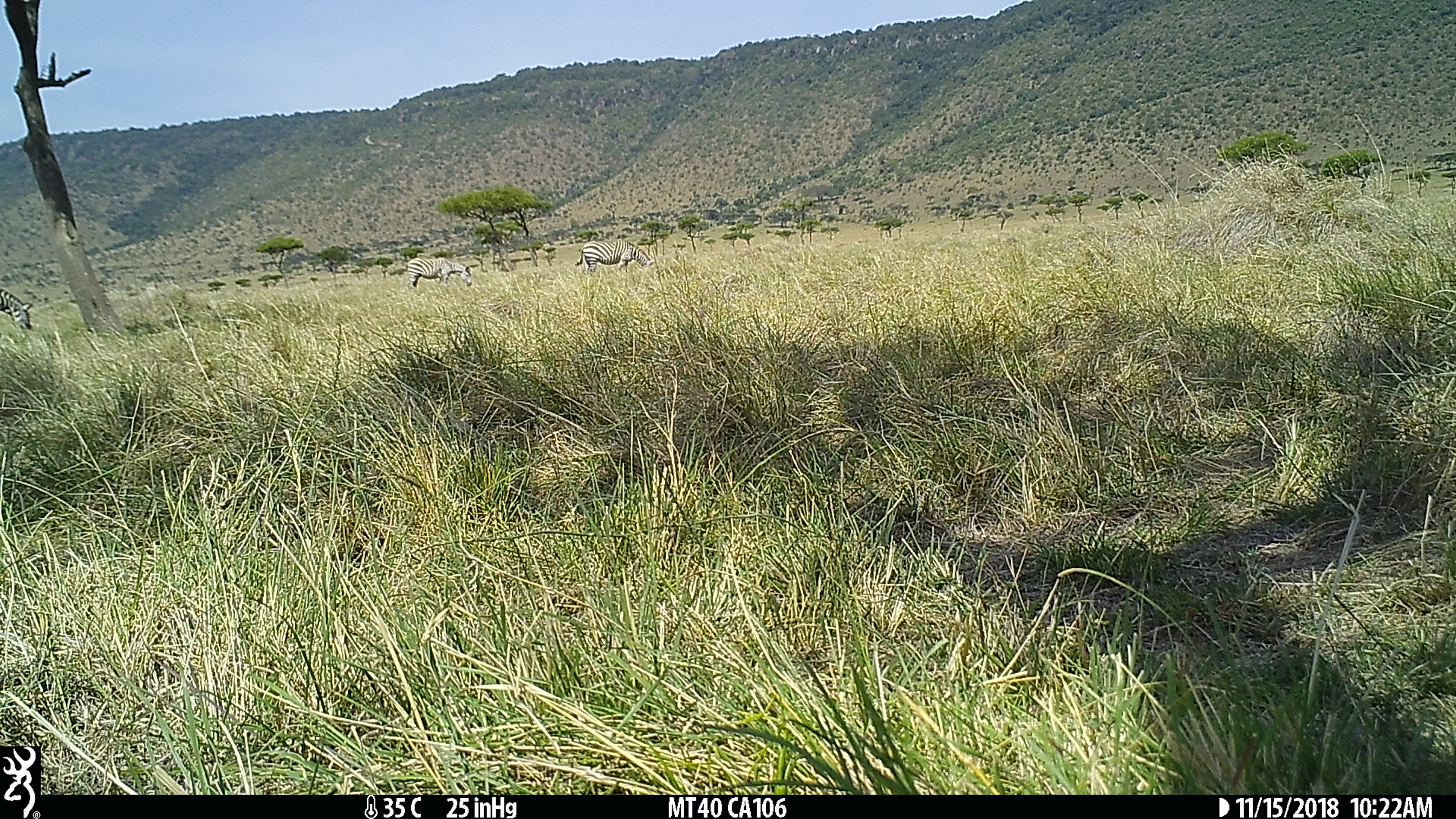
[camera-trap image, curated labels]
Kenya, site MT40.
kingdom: Animalia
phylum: Chordata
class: Mammalia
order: Perissodactyla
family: Equidae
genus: Equus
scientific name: Equus quagga burchellii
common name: burchell's zebra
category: zebra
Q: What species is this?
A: Zebra (burchell's zebra) (Equus quagga burchellii).